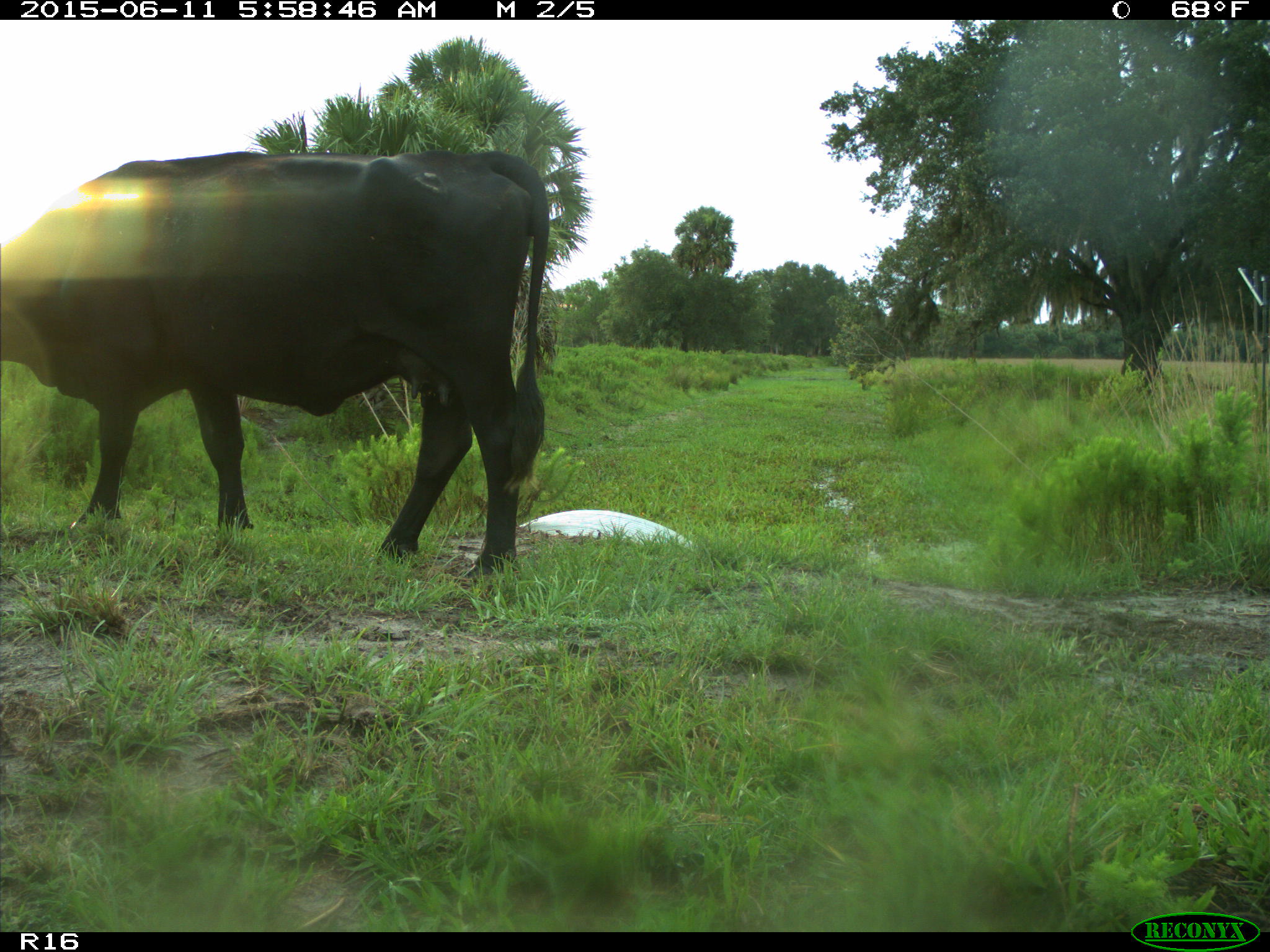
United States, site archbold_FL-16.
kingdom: Animalia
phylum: Chordata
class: Mammalia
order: Artiodactyla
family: Bovidae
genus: Bos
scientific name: Bos taurus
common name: domestic cow